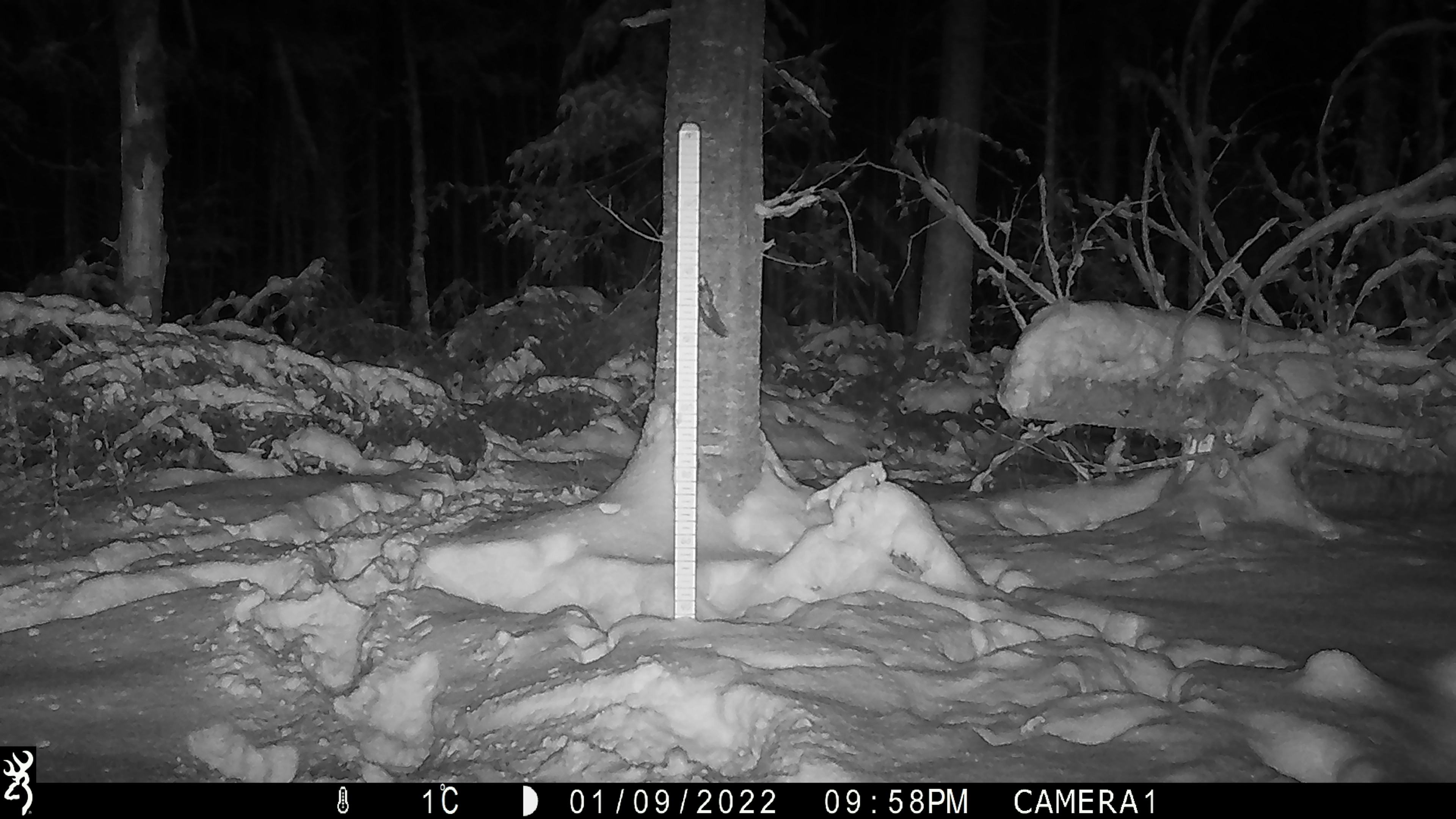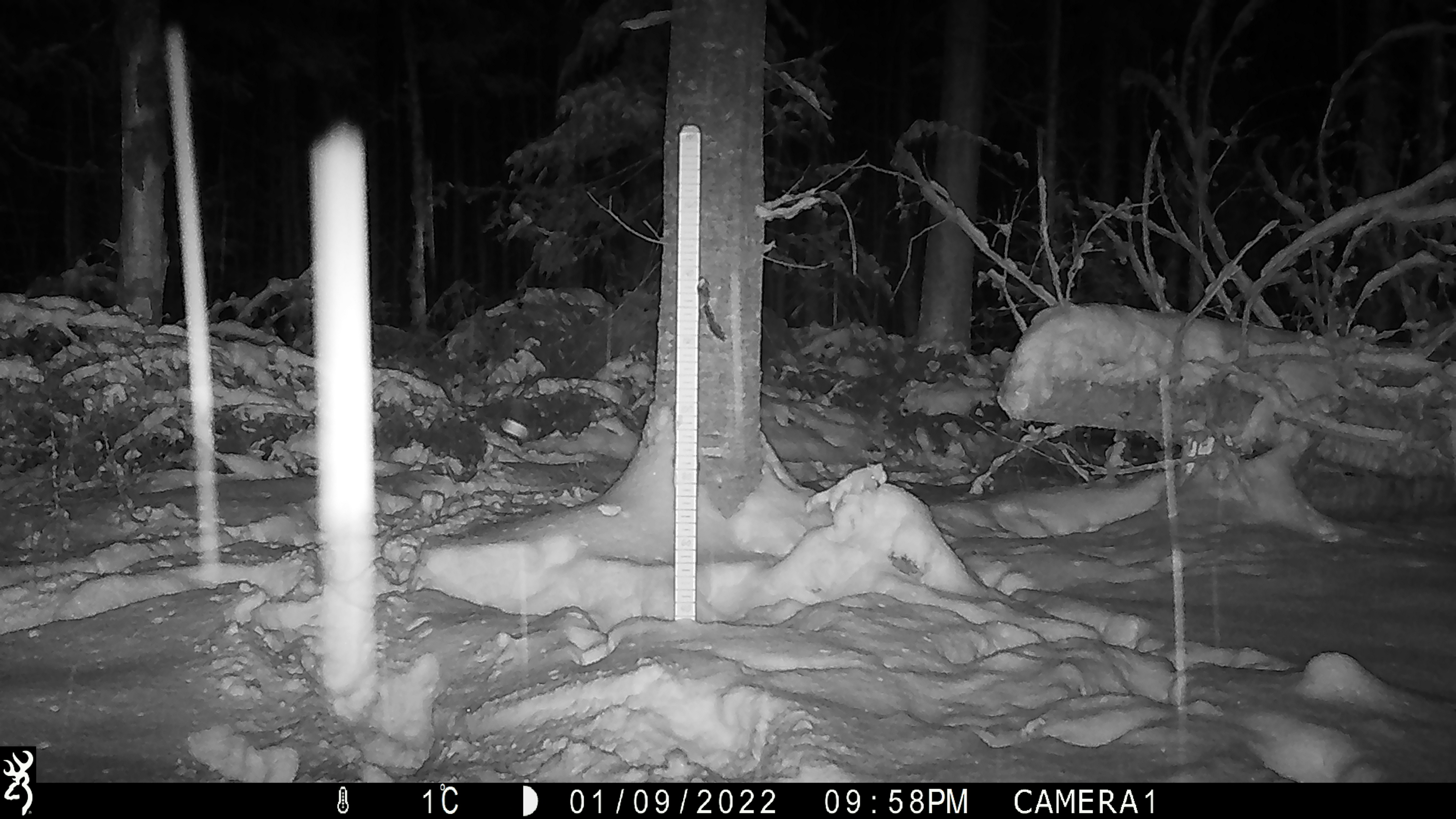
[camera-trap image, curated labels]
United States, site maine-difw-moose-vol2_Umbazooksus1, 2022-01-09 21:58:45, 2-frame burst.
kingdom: Animalia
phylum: Chordata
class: Mammalia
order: Artiodactyla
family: Cervidae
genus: Alces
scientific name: Alces alces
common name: moose